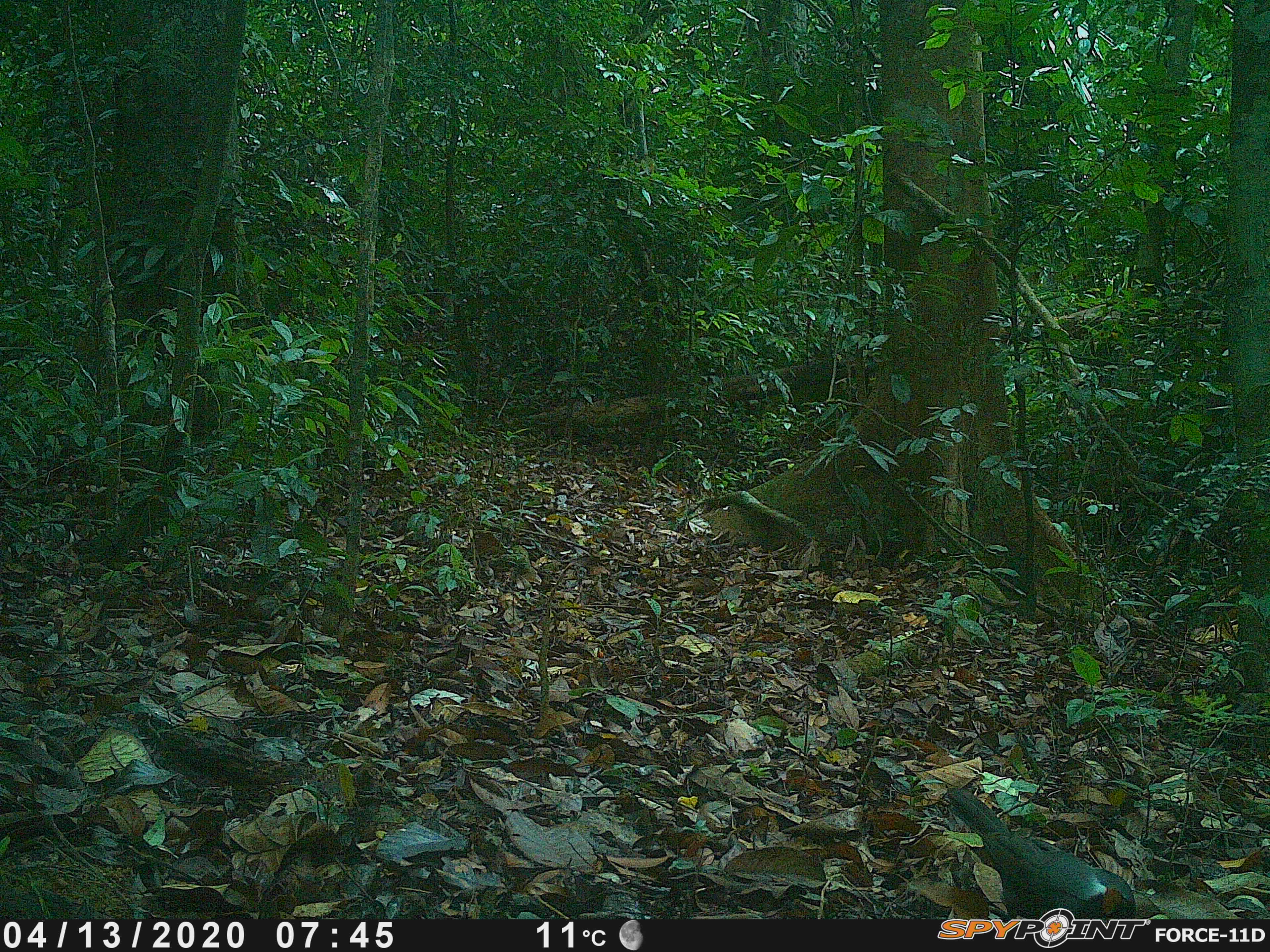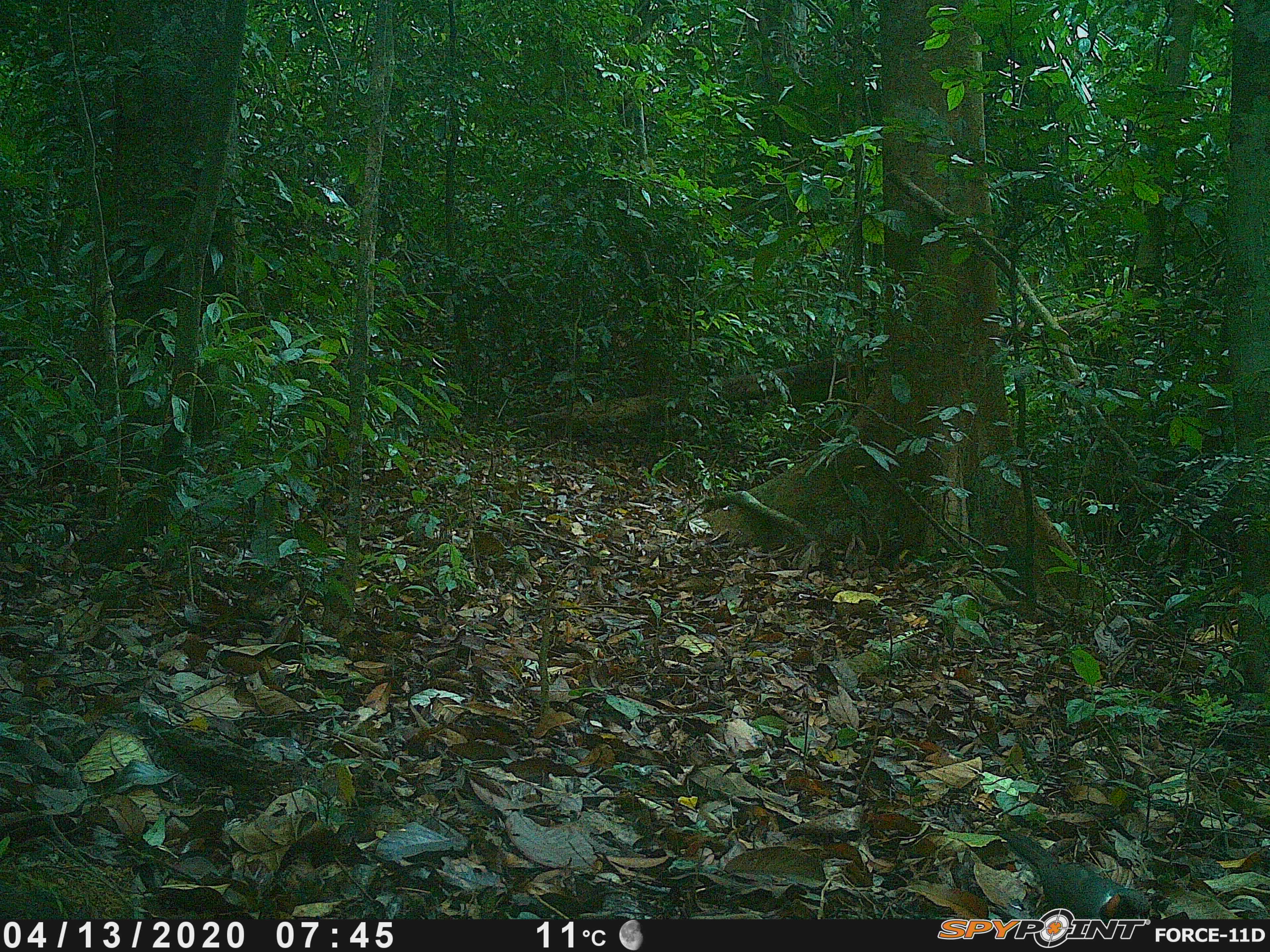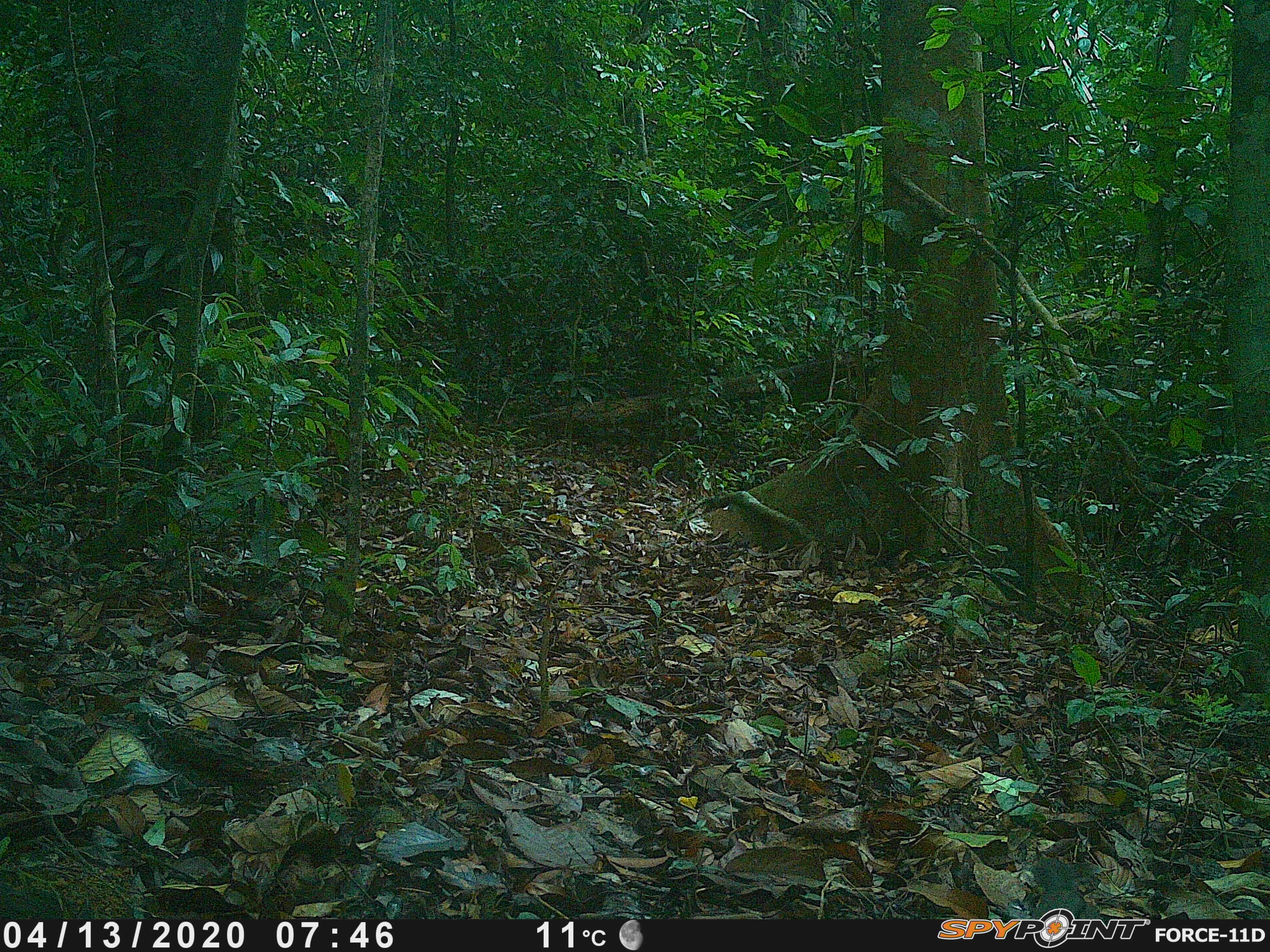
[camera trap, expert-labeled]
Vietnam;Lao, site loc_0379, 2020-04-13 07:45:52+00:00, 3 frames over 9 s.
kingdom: Animalia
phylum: Chordata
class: Aves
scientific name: Aves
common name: bird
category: unidentified bird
Unidentified bird (bird) (Aves). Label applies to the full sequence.